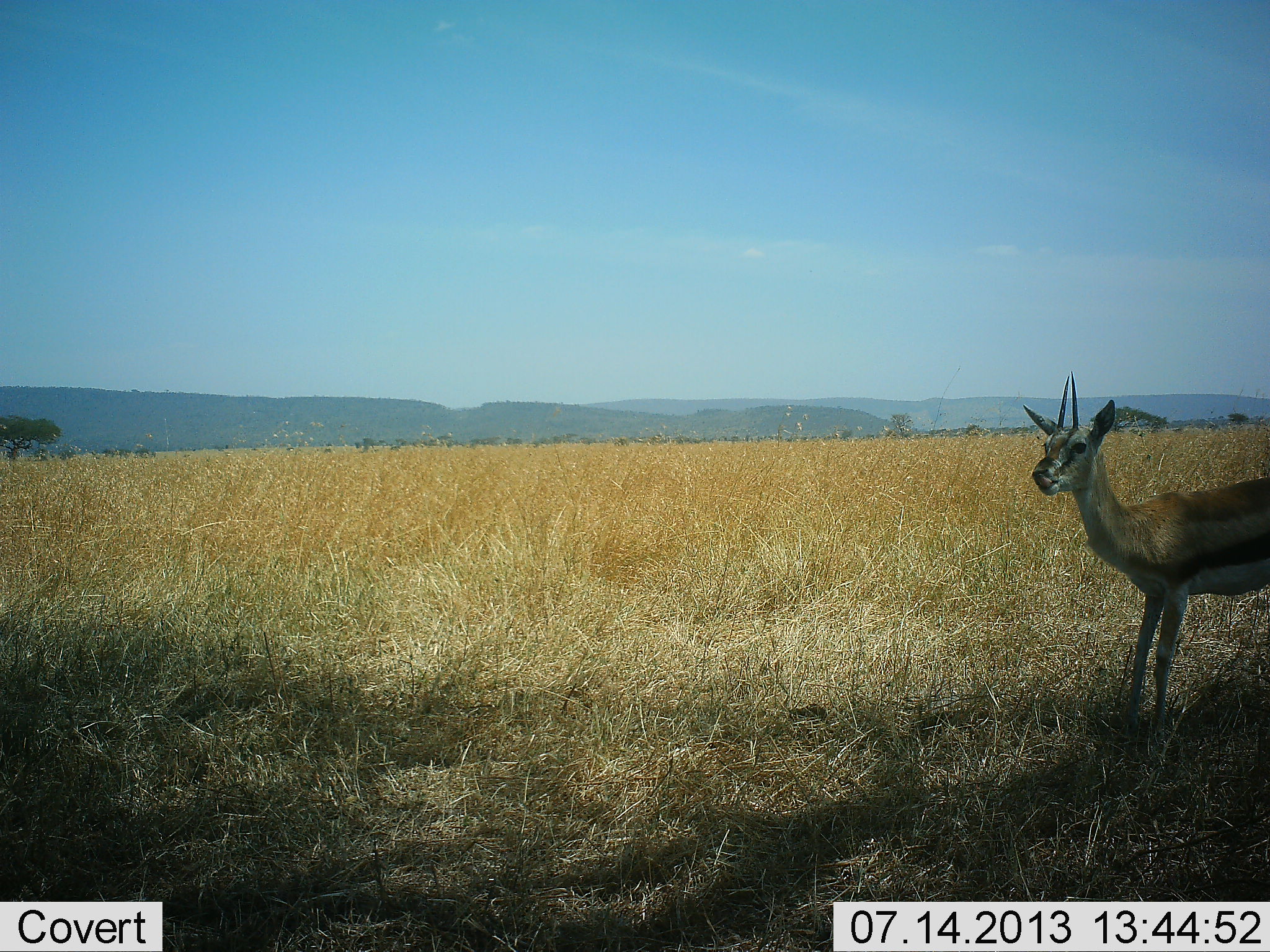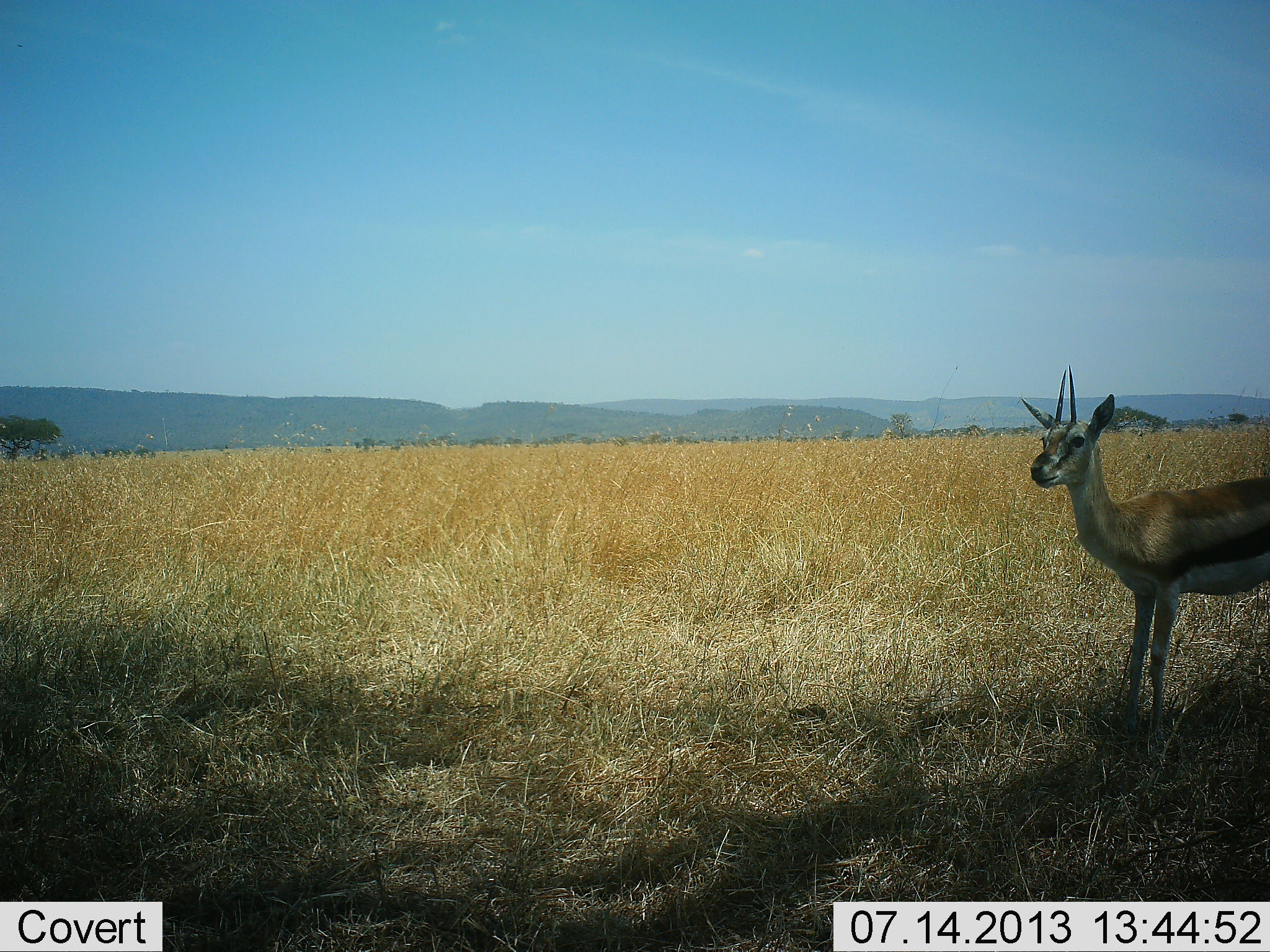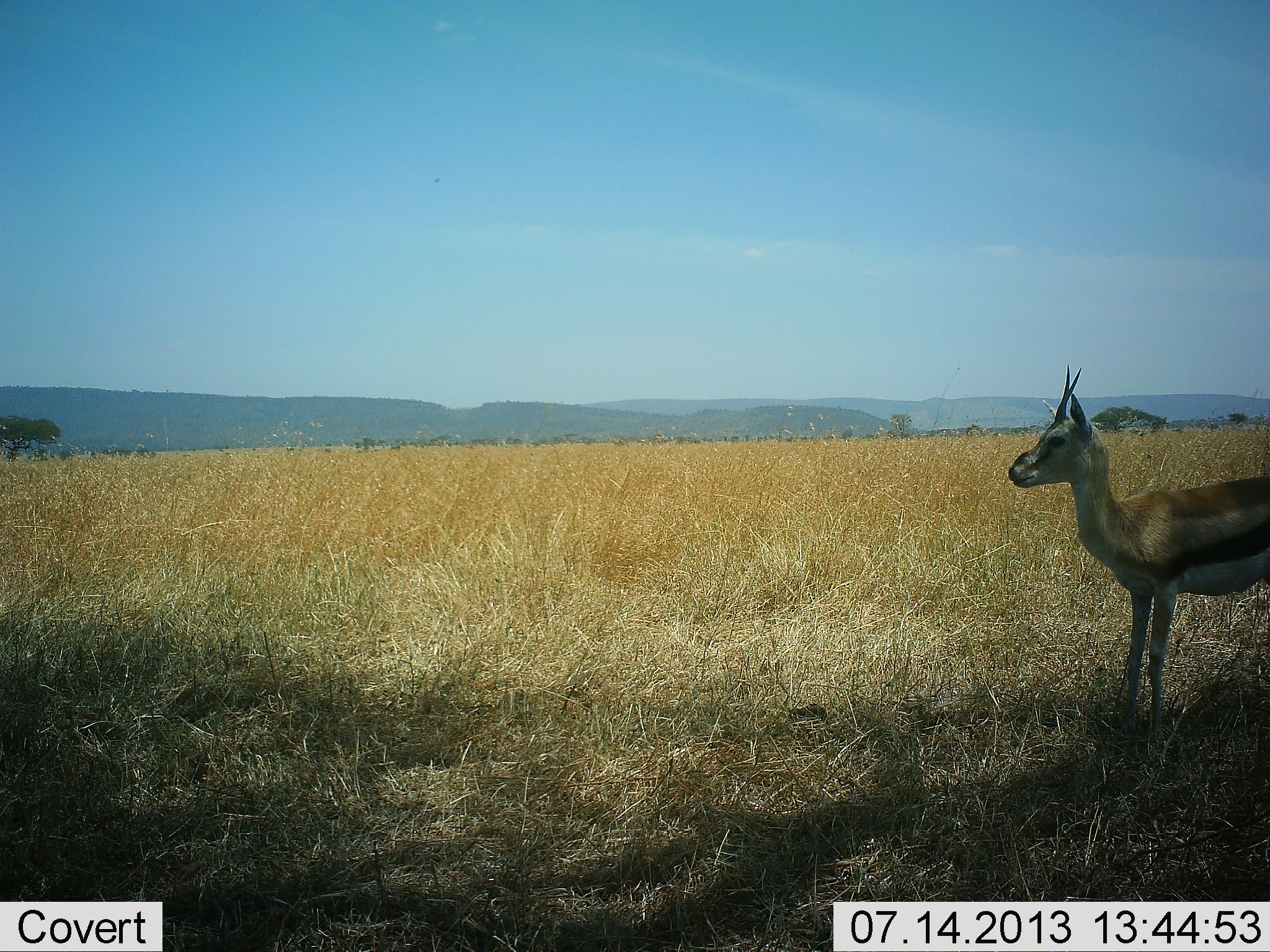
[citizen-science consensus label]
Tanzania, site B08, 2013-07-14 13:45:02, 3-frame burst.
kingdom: Animalia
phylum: Chordata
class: Mammalia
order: Artiodactyla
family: Bovidae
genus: Eudorcas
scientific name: Eudorcas thomsonii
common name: thomson's gazelle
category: gazellethomsons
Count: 1.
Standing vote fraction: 100%.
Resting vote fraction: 0%.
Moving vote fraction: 0%.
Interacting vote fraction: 0%.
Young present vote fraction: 0%.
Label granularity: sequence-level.